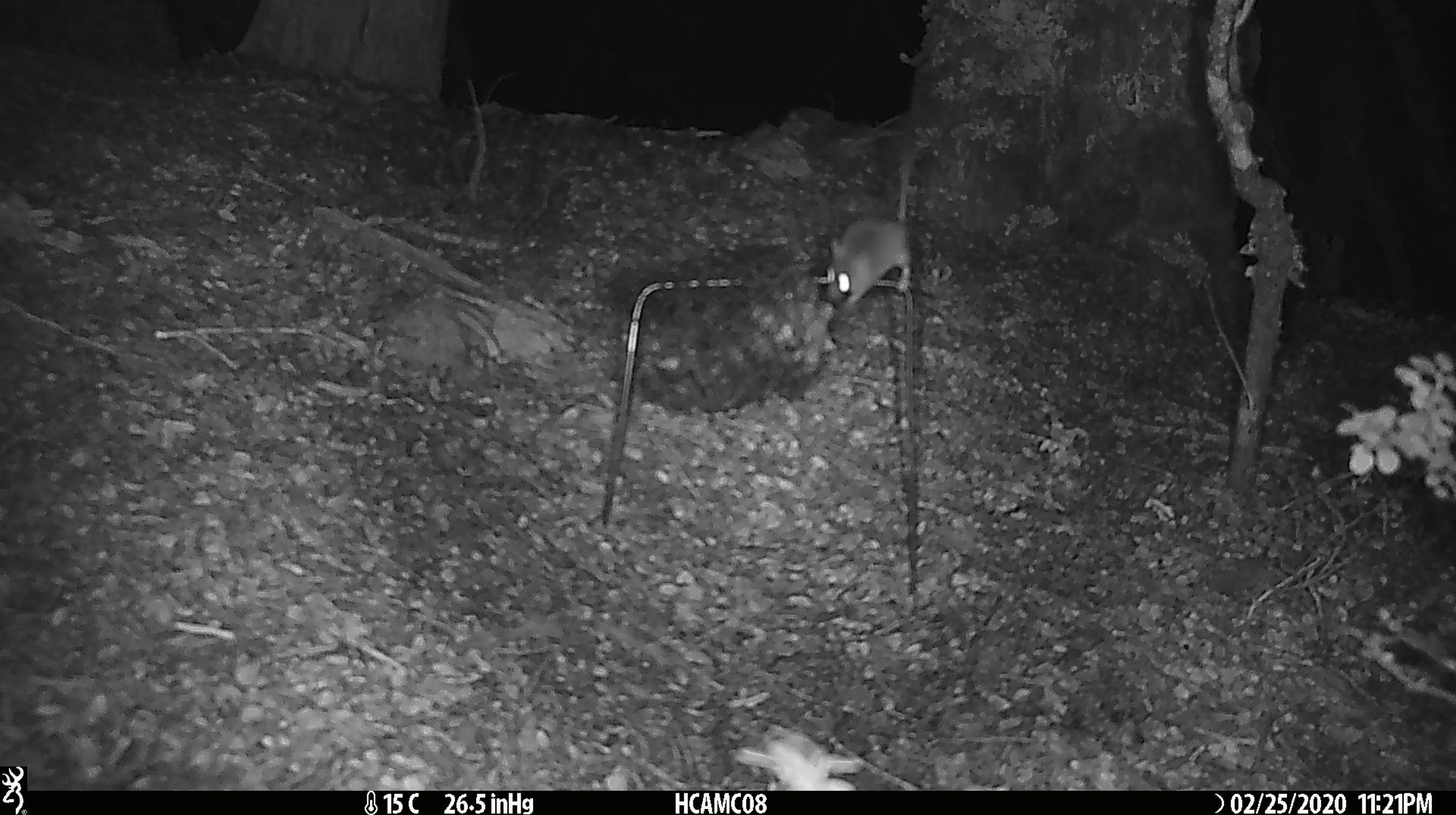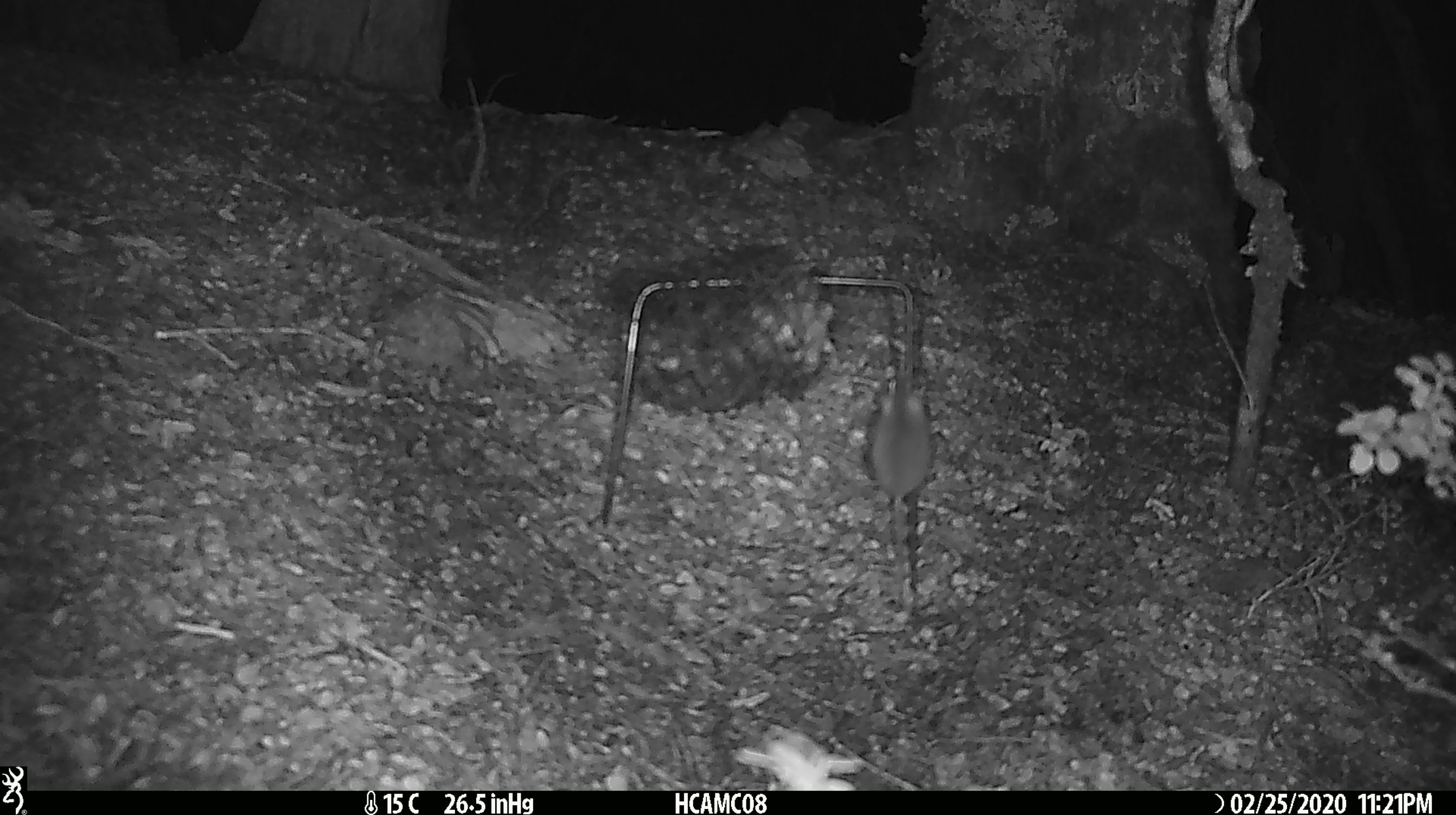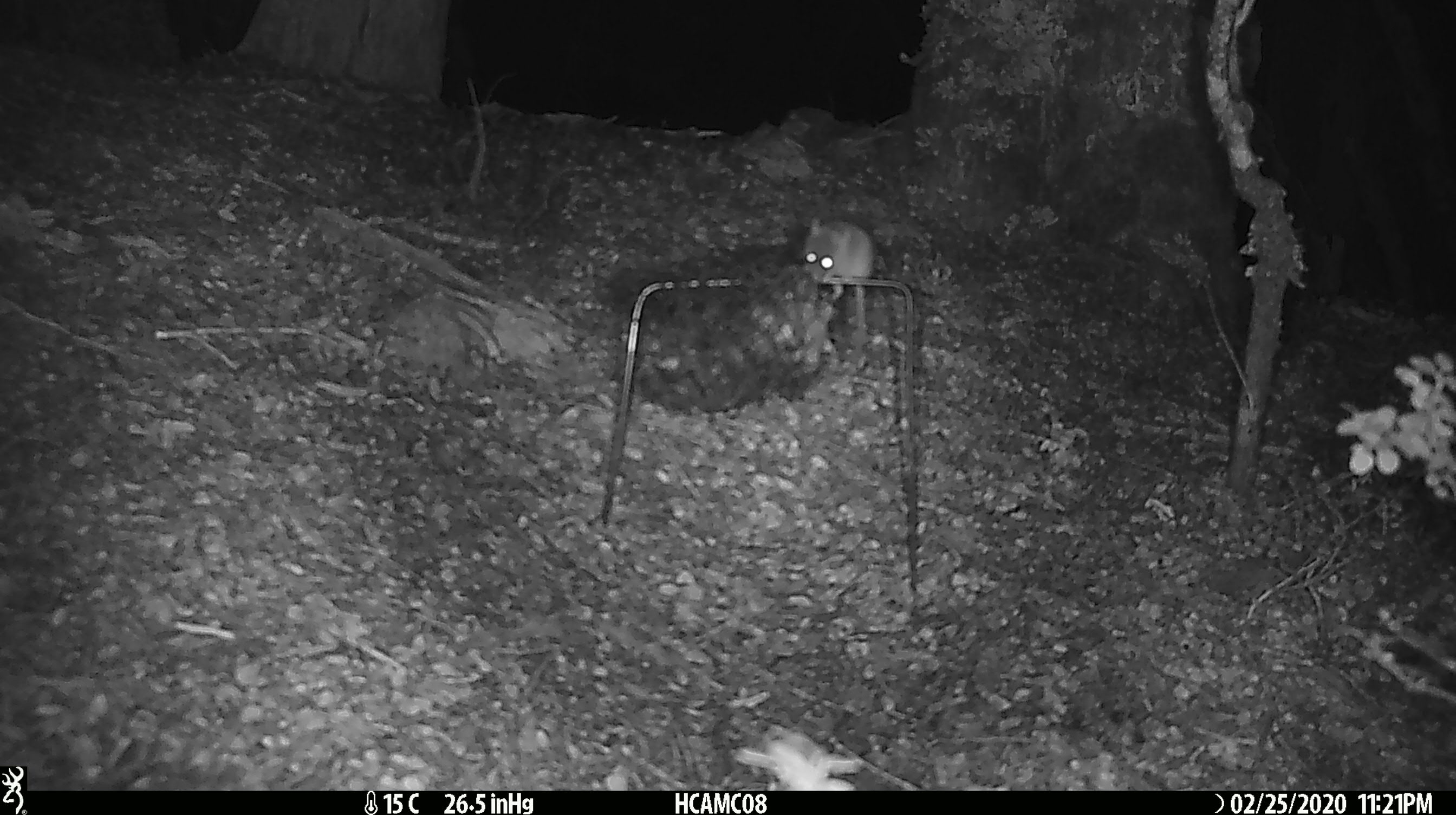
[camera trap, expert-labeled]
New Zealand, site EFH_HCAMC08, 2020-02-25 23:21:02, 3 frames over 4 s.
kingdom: Animalia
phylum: Chordata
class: Mammalia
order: Rodentia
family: Muridae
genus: Mus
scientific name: Mus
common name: mouse